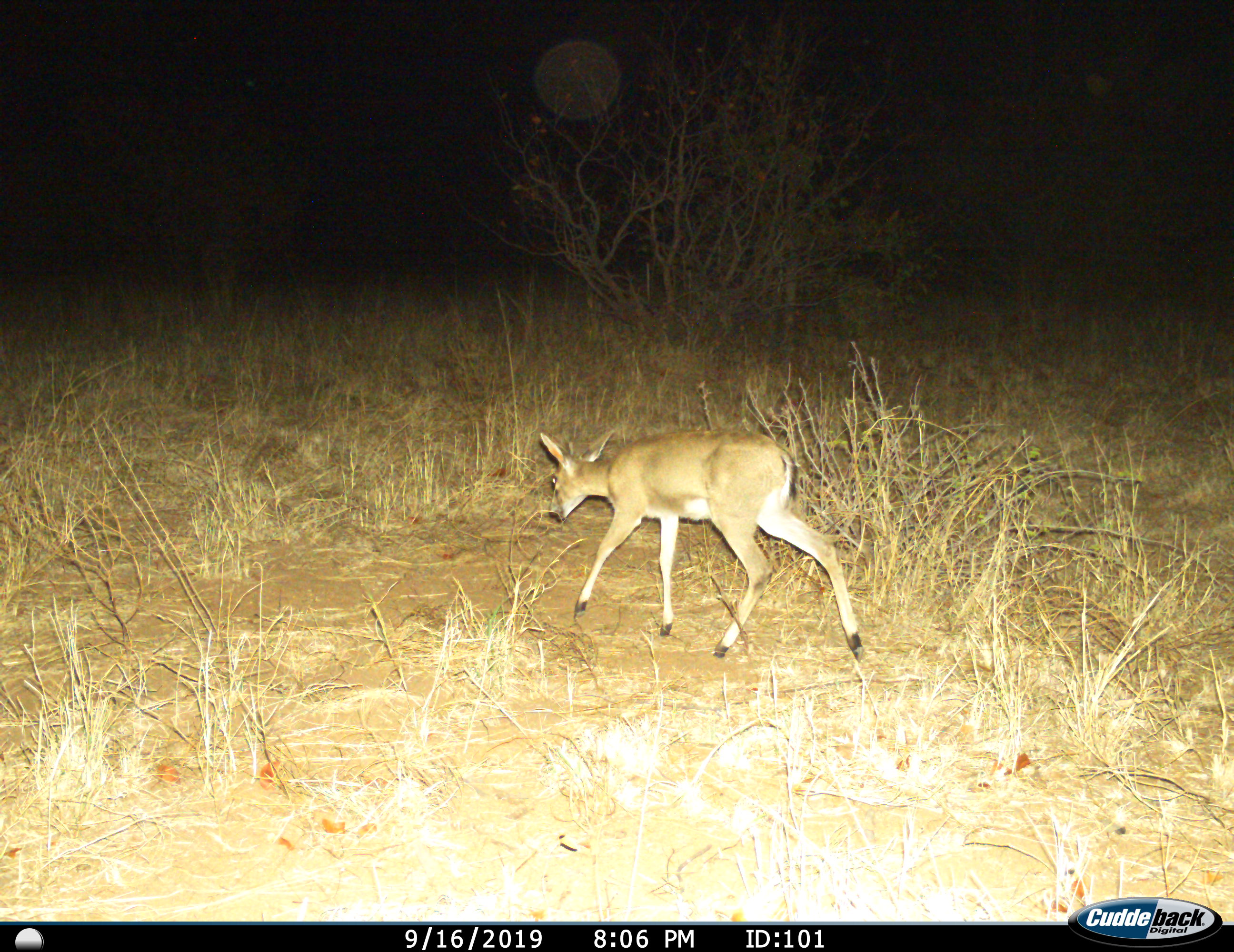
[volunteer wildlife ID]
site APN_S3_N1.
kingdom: Animalia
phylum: Chordata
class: Mammalia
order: Artiodactyla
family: Bovidae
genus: Sylvicapra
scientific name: Sylvicapra grimmia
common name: common duiker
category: duikercommongrey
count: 1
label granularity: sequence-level